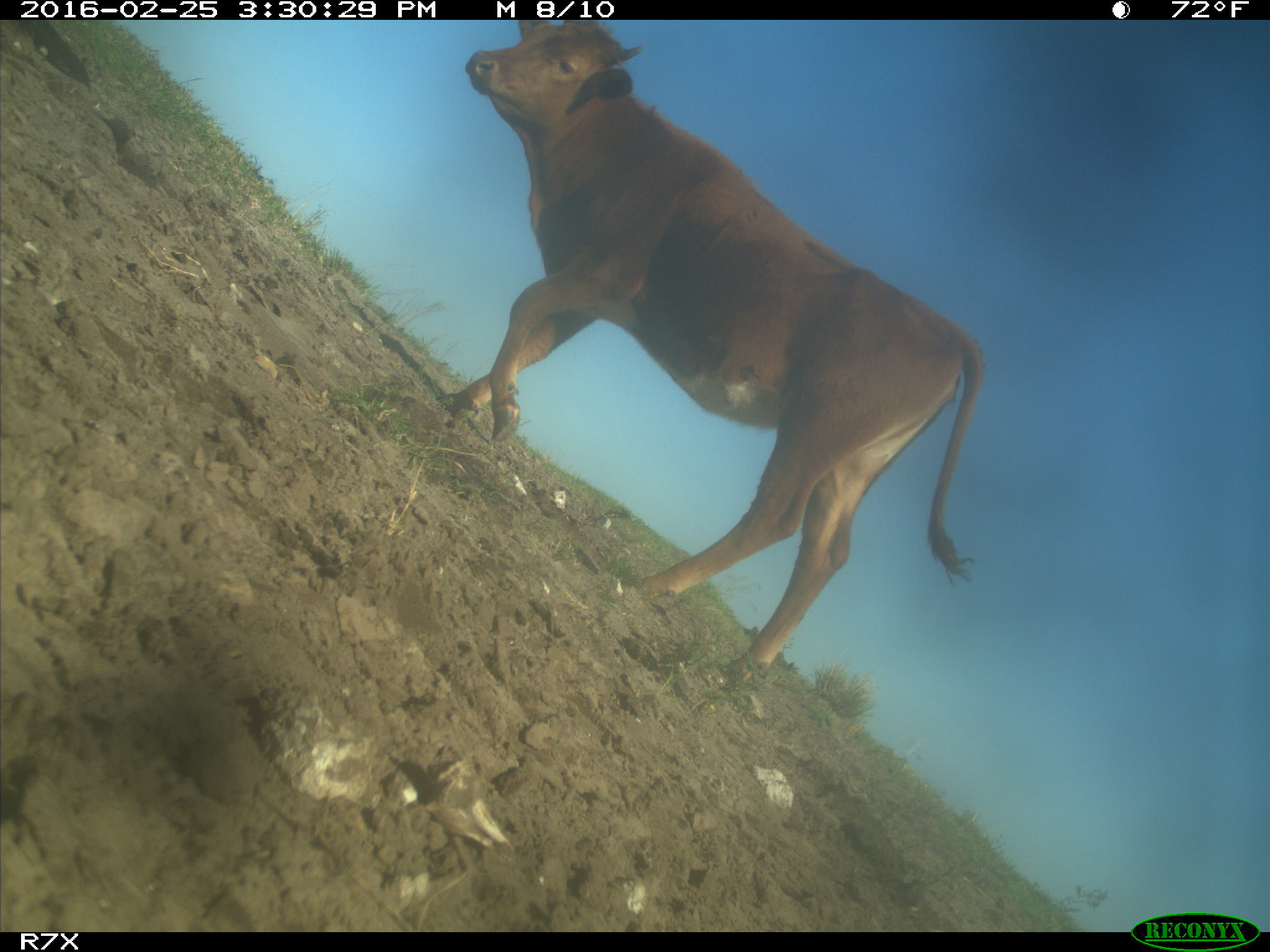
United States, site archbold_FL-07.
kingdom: Animalia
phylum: Chordata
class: Mammalia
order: Artiodactyla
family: Bovidae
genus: Bos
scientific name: Bos taurus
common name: domestic cow